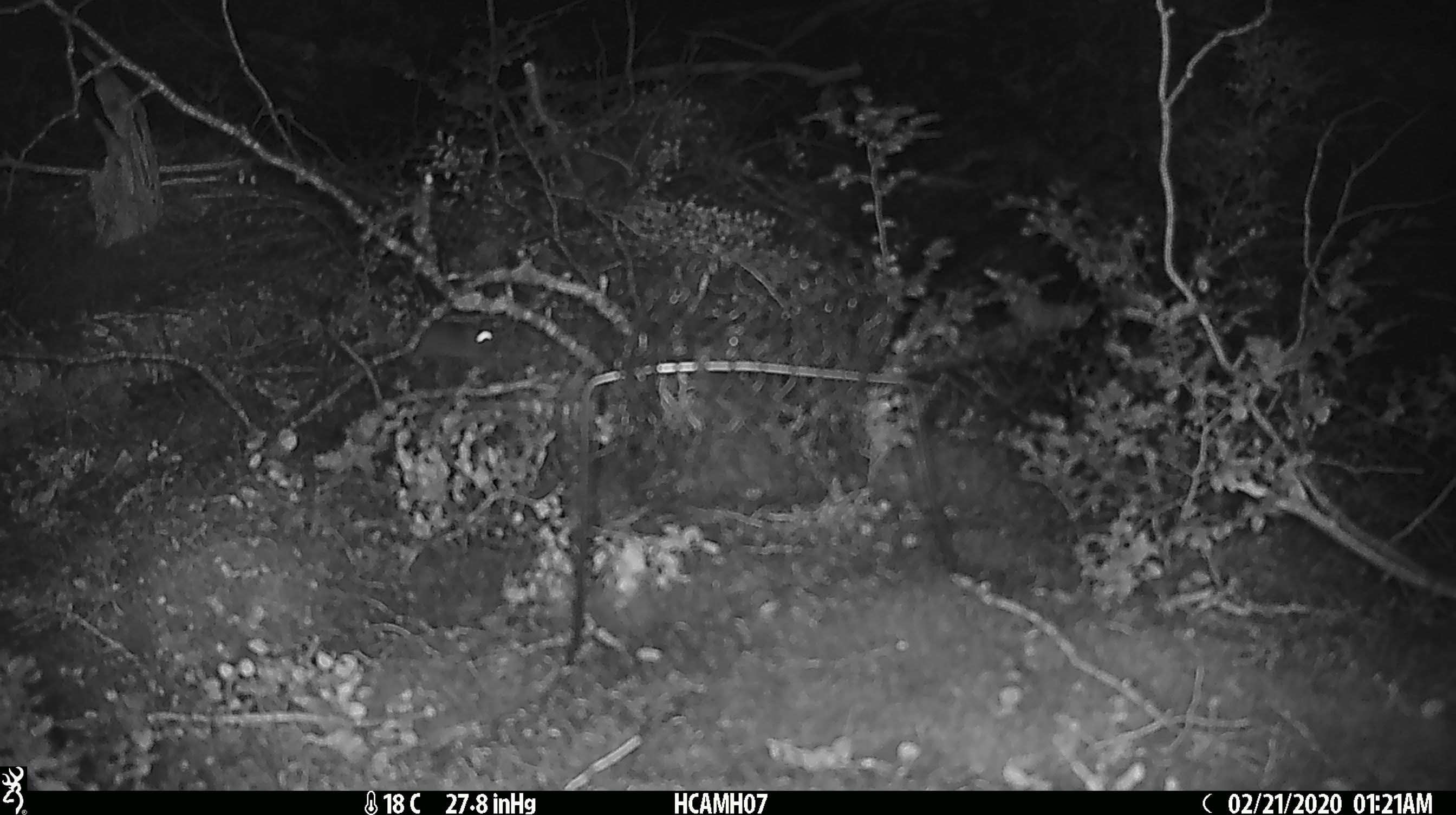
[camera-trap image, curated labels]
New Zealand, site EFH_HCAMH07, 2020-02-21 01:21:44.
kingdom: Animalia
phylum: Chordata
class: Mammalia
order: Rodentia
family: Muridae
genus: Mus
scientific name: Mus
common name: mouse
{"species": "mouse (Mus)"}